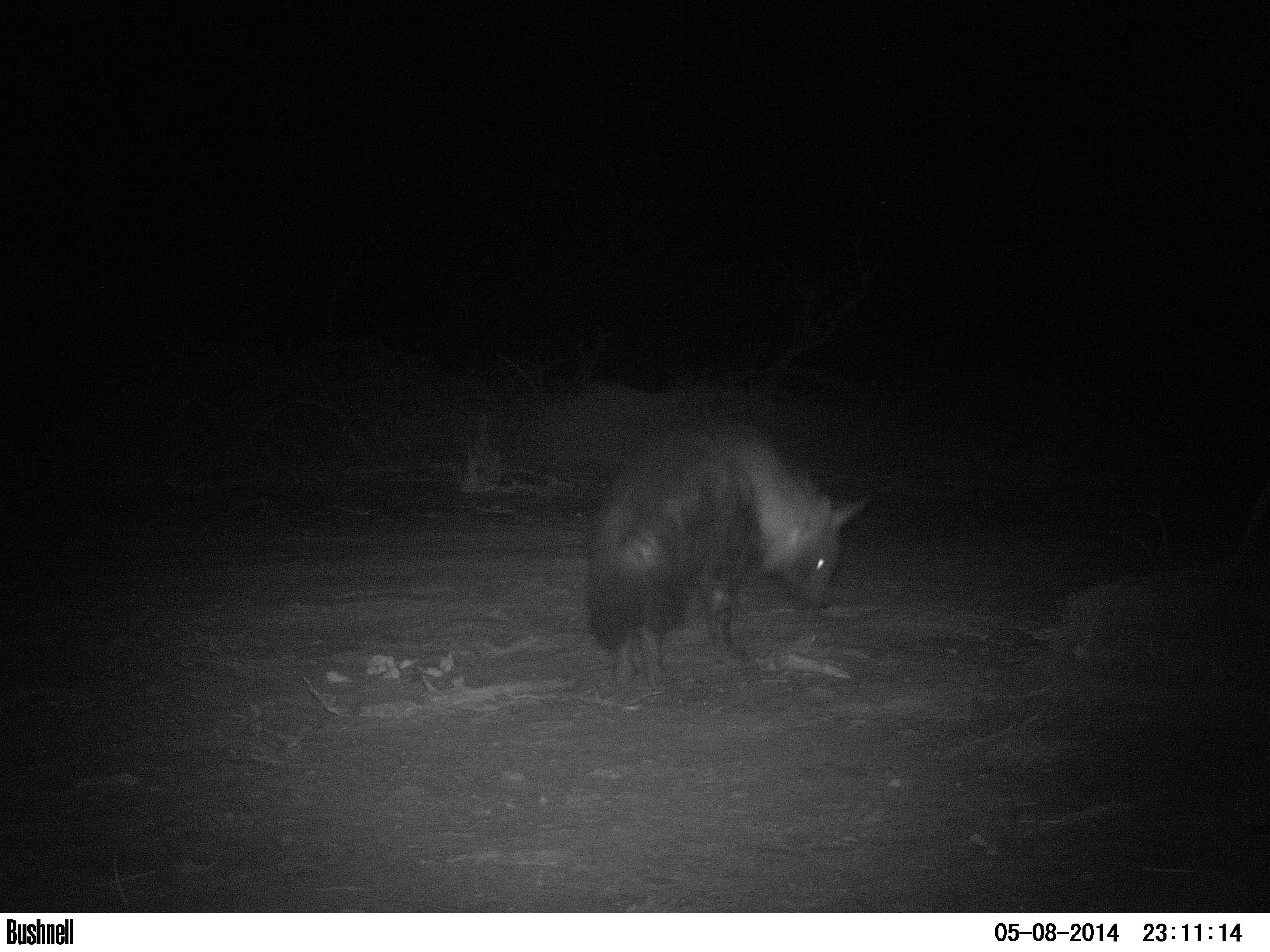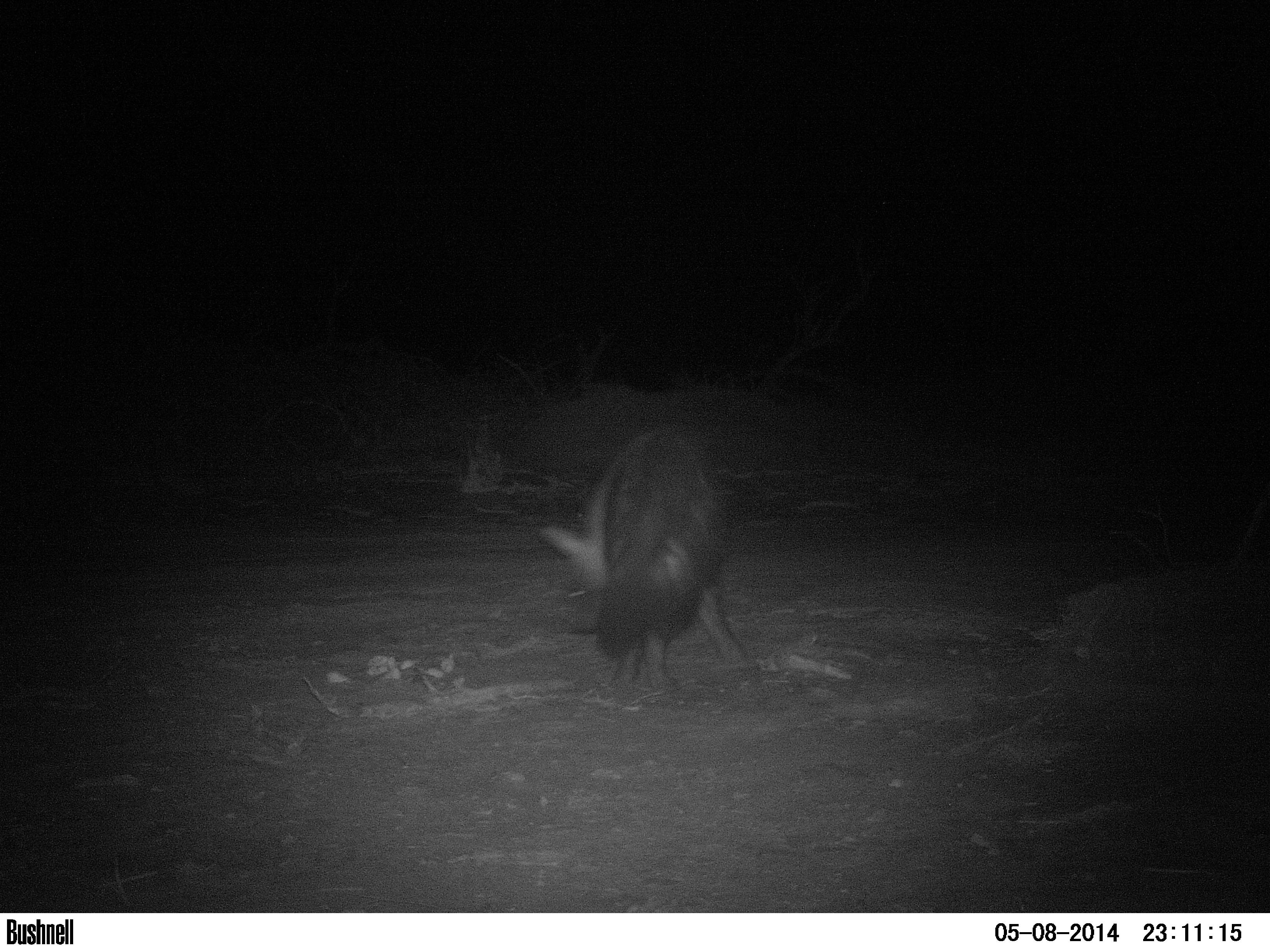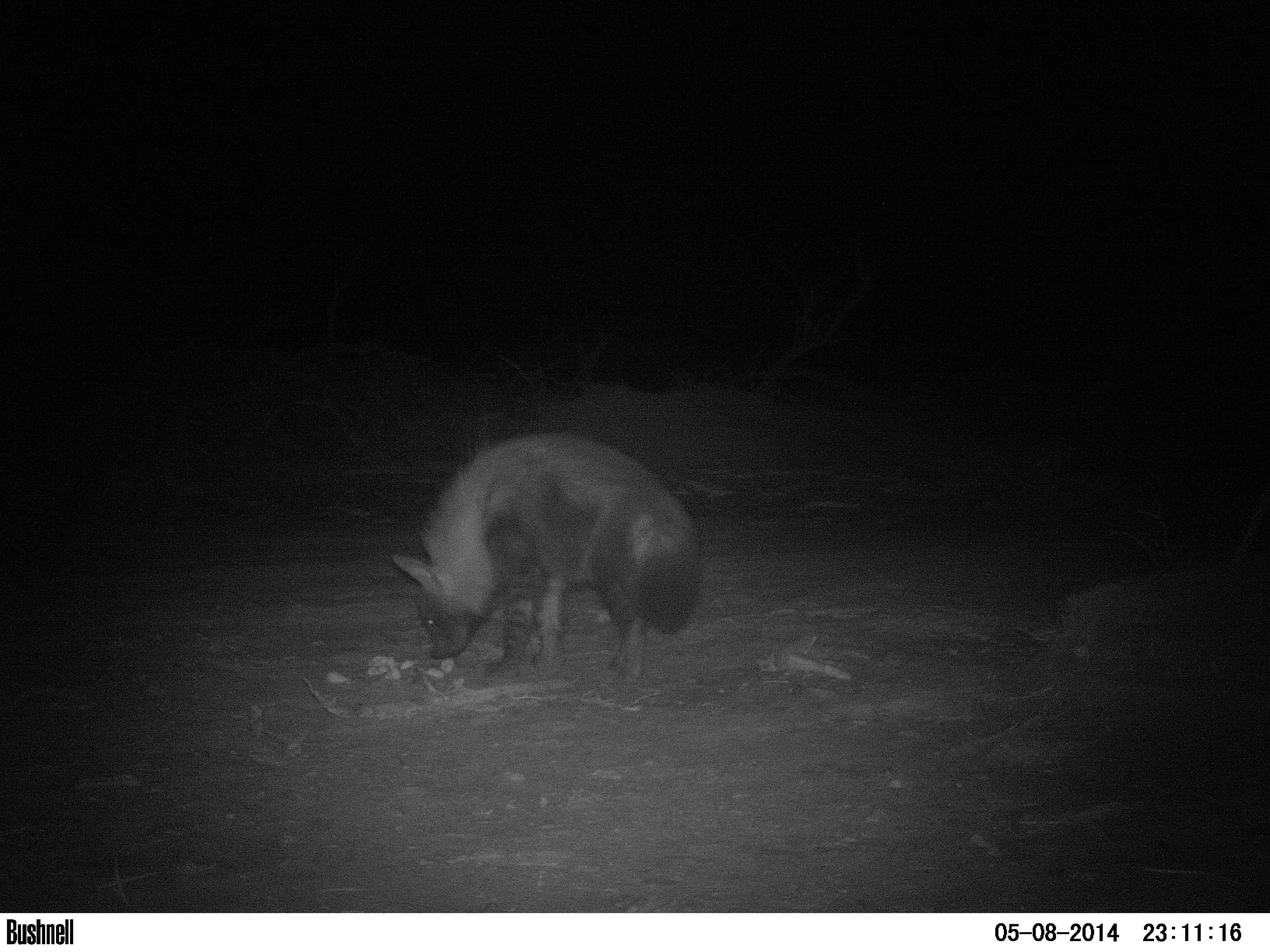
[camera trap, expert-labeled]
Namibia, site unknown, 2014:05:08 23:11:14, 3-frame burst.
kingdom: Animalia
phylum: Chordata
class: Mammalia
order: Carnivora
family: Hyaenidae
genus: Parahyaena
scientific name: Parahyaena brunnea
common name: brown hyena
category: hyaena brunnea